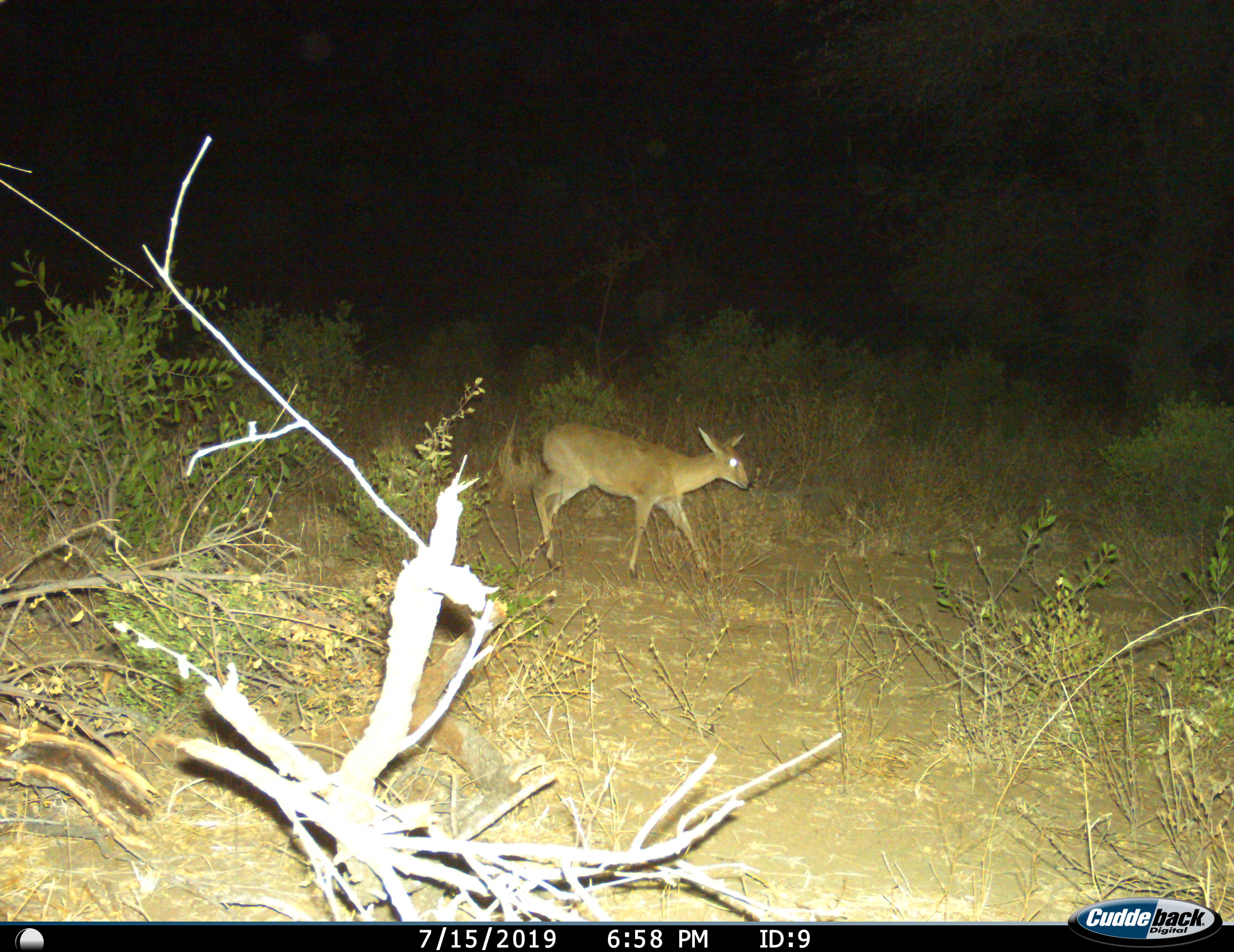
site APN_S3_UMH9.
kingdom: Animalia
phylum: Chordata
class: Mammalia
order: Artiodactyla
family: Bovidae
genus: Sylvicapra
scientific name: Sylvicapra grimmia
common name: common duiker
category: duikercommongrey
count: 1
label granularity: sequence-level